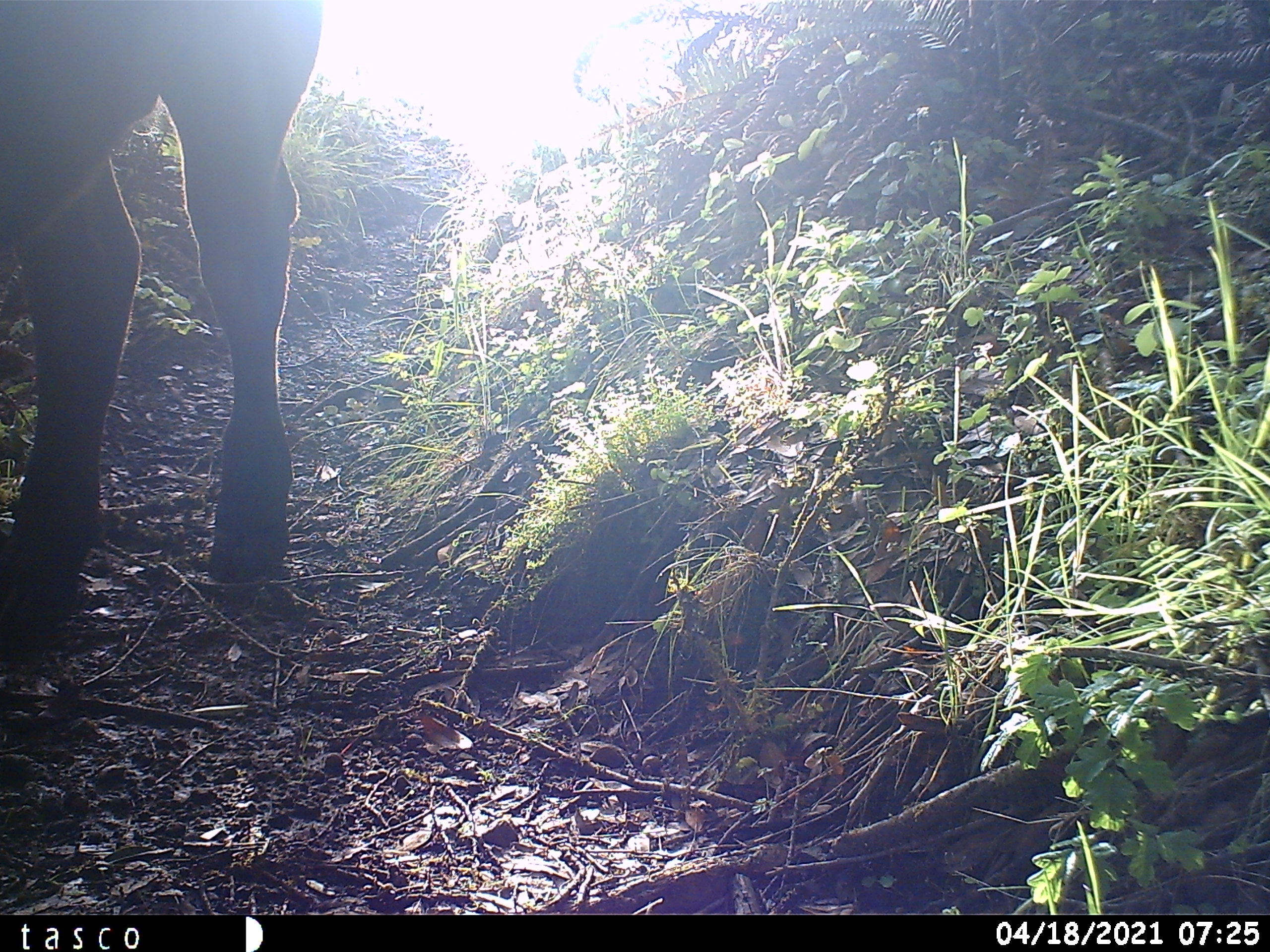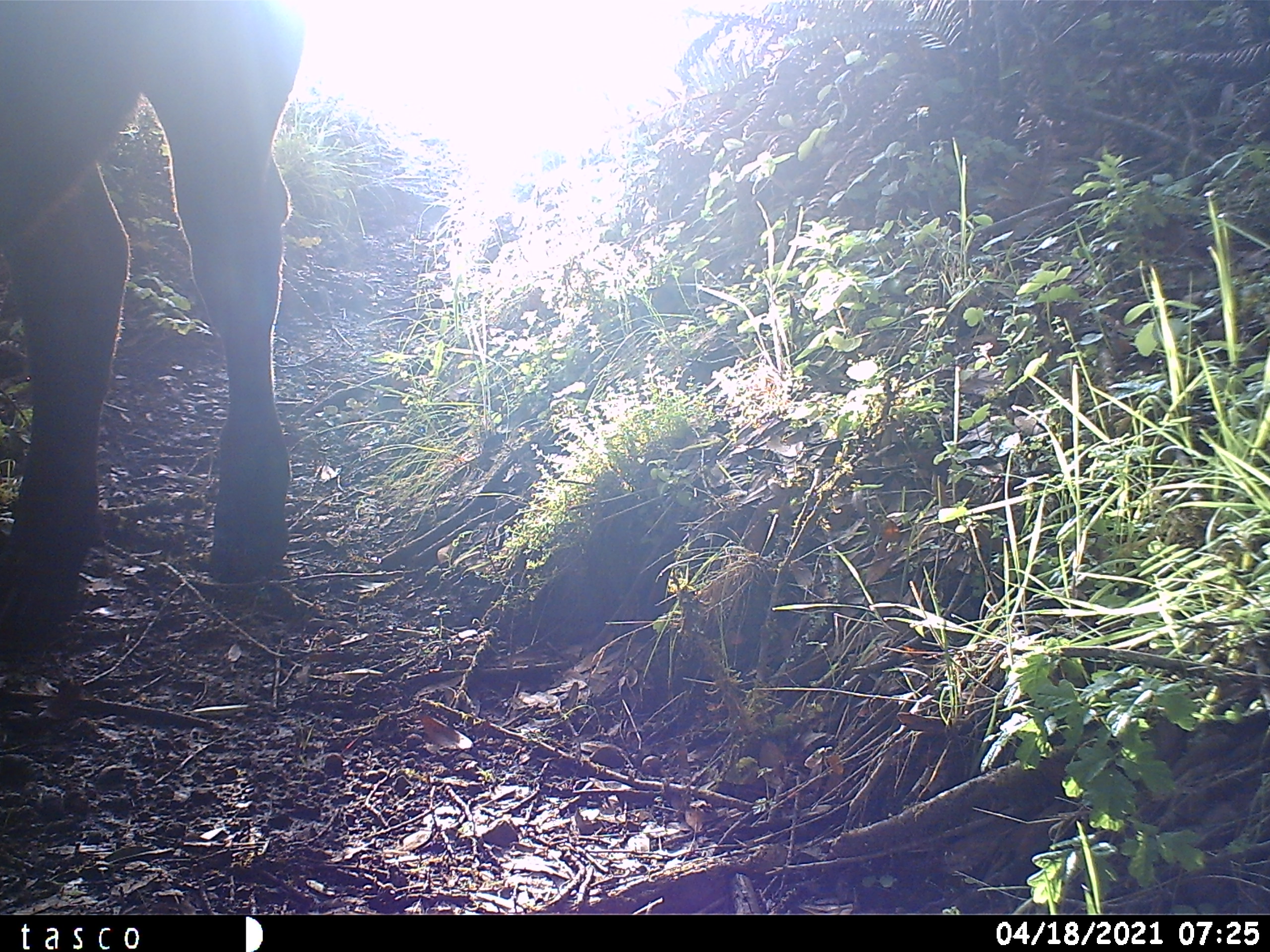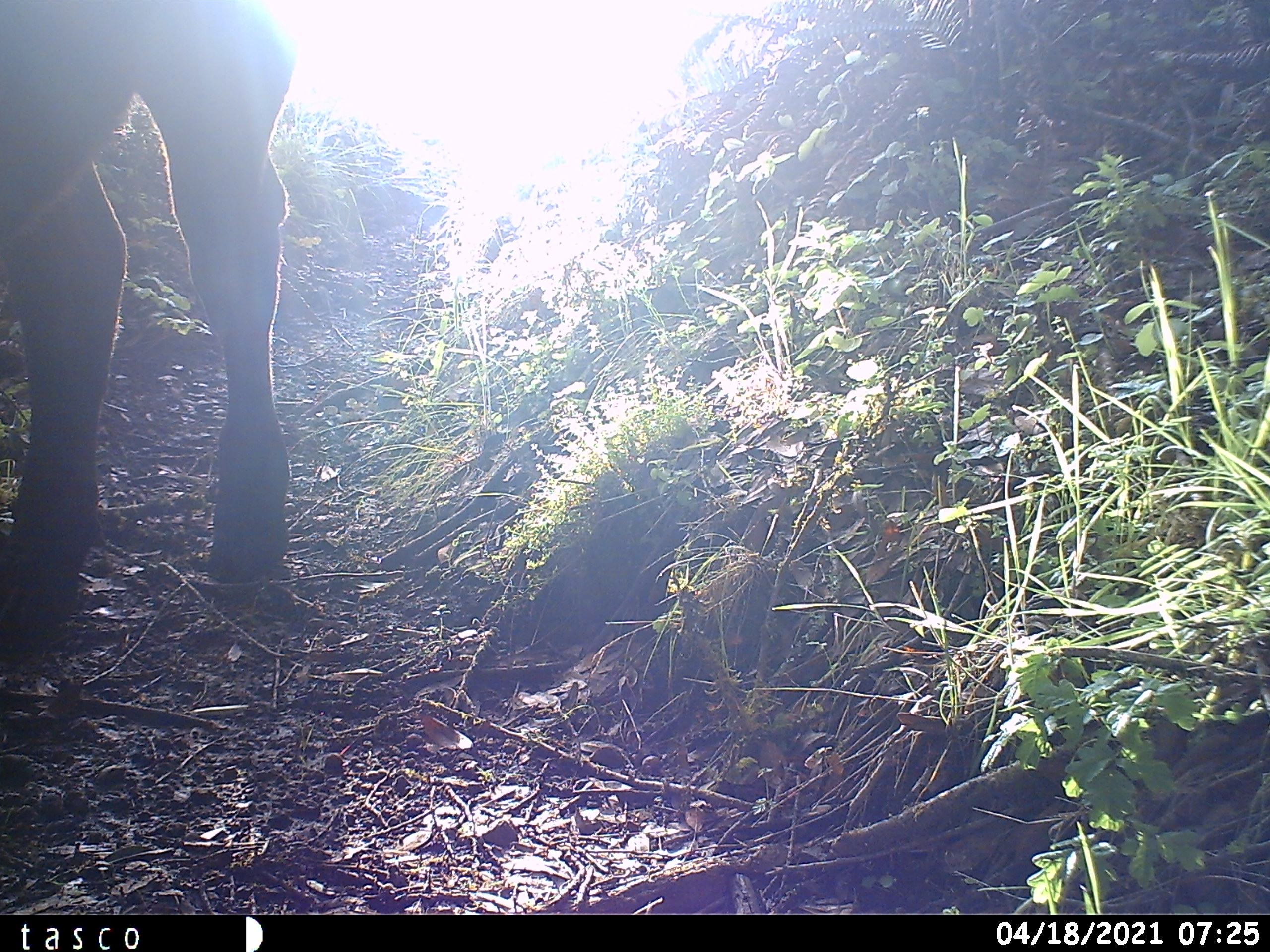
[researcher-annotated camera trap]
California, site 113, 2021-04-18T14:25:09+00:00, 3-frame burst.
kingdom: Animalia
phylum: Chordata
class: Mammalia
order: Artiodactyla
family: Bovidae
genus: Bos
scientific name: Bos taurus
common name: domestic cattle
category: cattle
Cattle (domestic cattle) (Bos taurus).